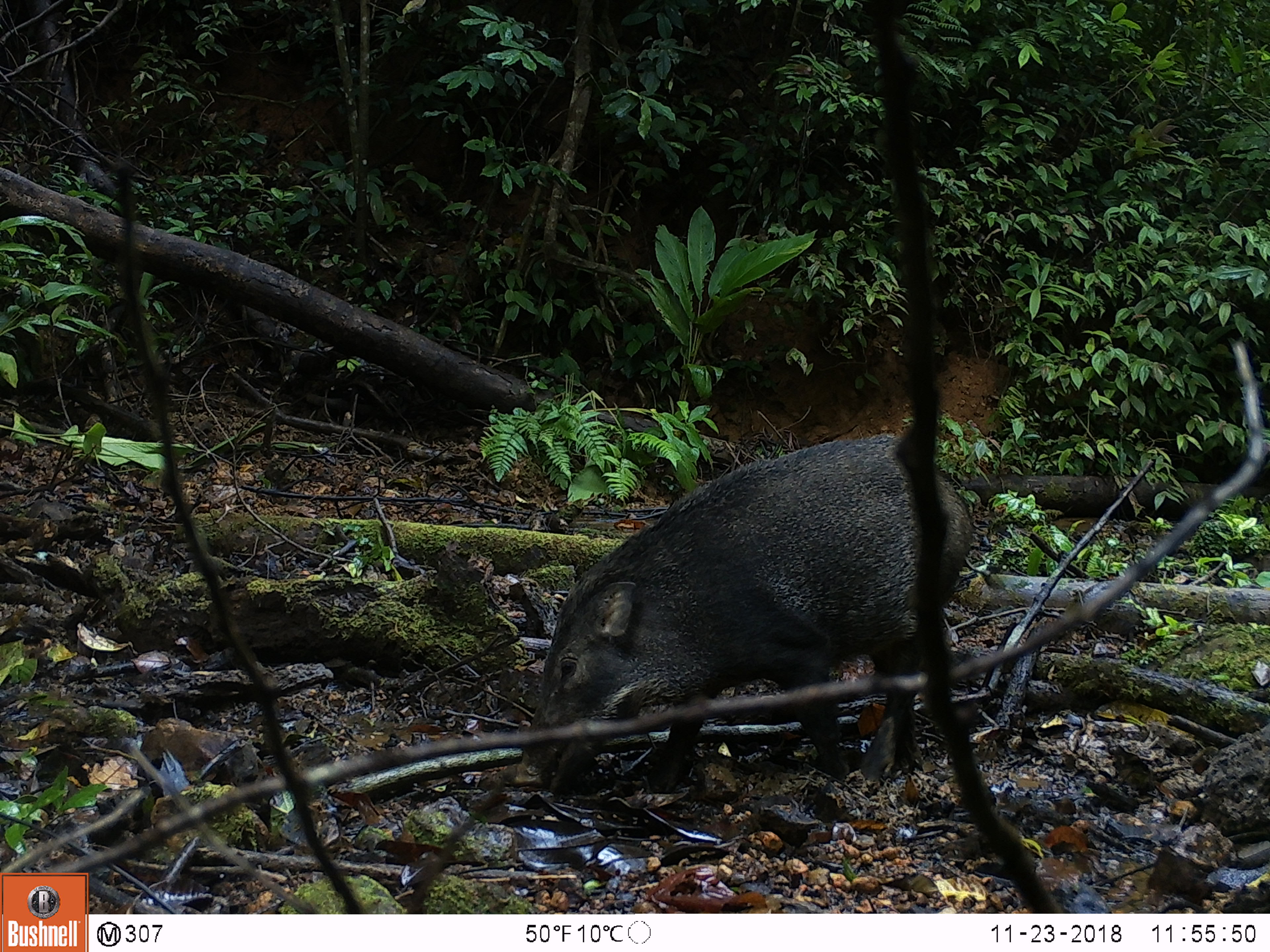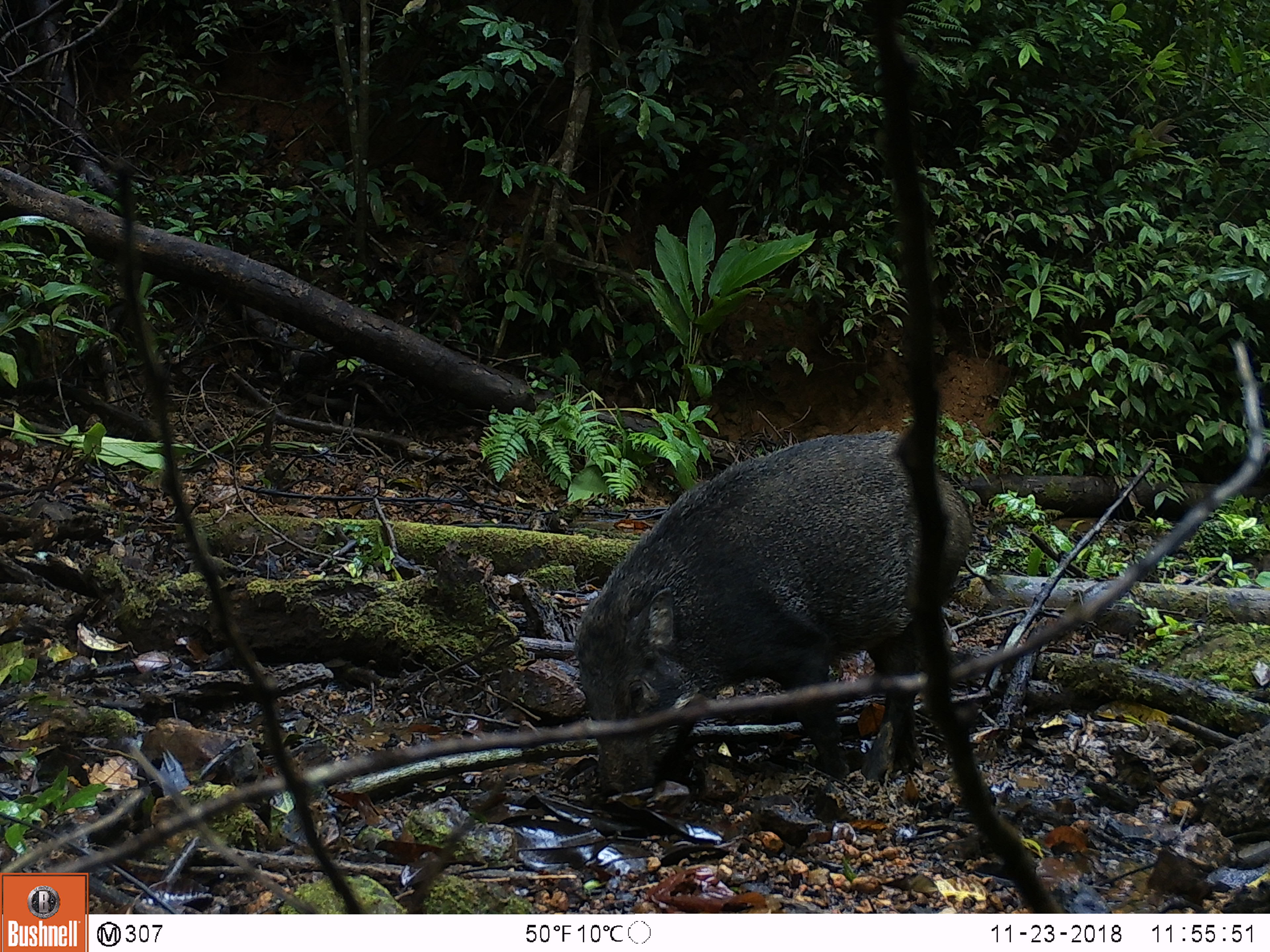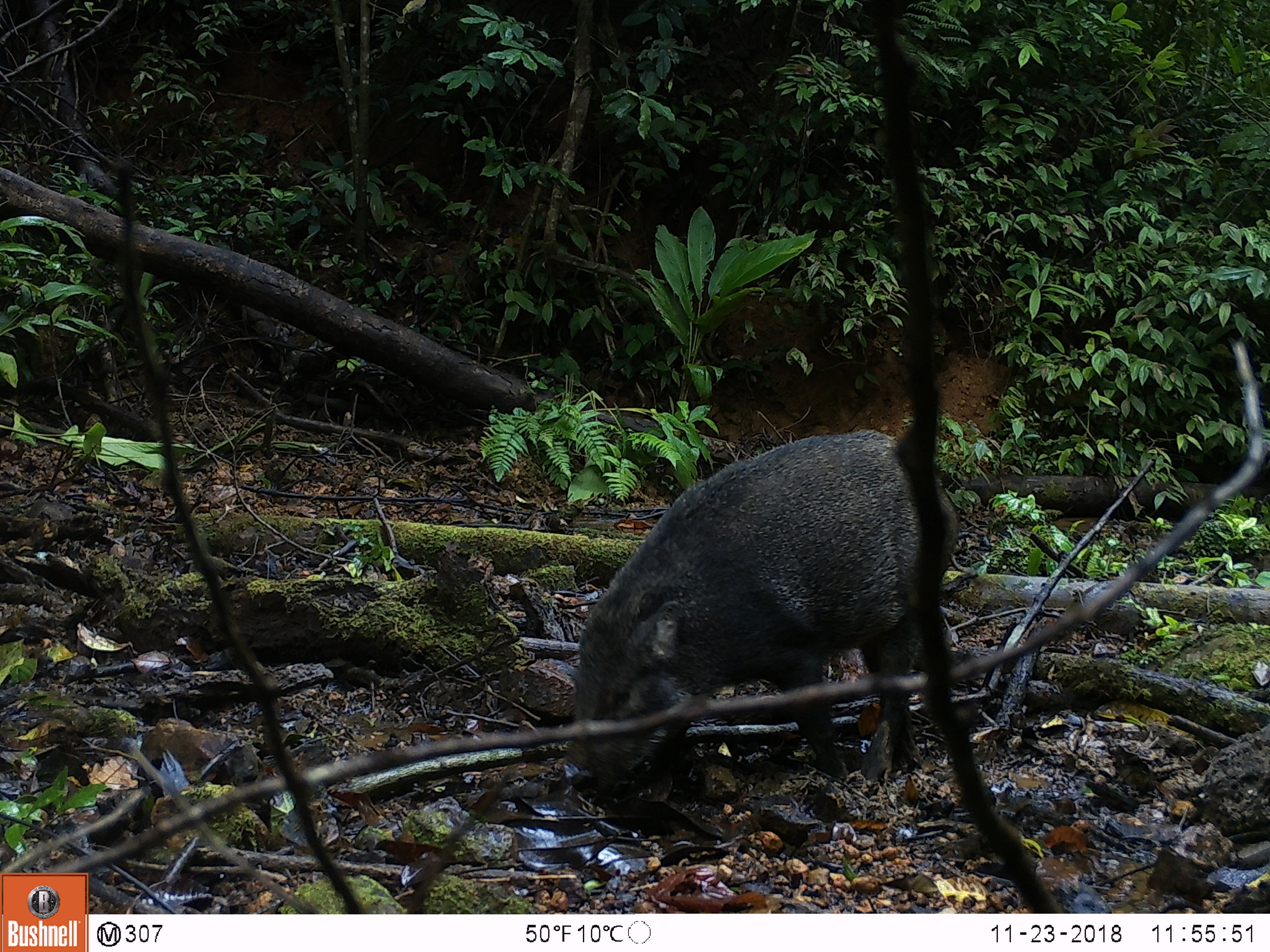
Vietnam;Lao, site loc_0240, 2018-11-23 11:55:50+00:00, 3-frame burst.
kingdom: Animalia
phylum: Chordata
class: Mammalia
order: Artiodactyla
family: Suidae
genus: Sus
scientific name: Sus scrofa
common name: eurasian wild pig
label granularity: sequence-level